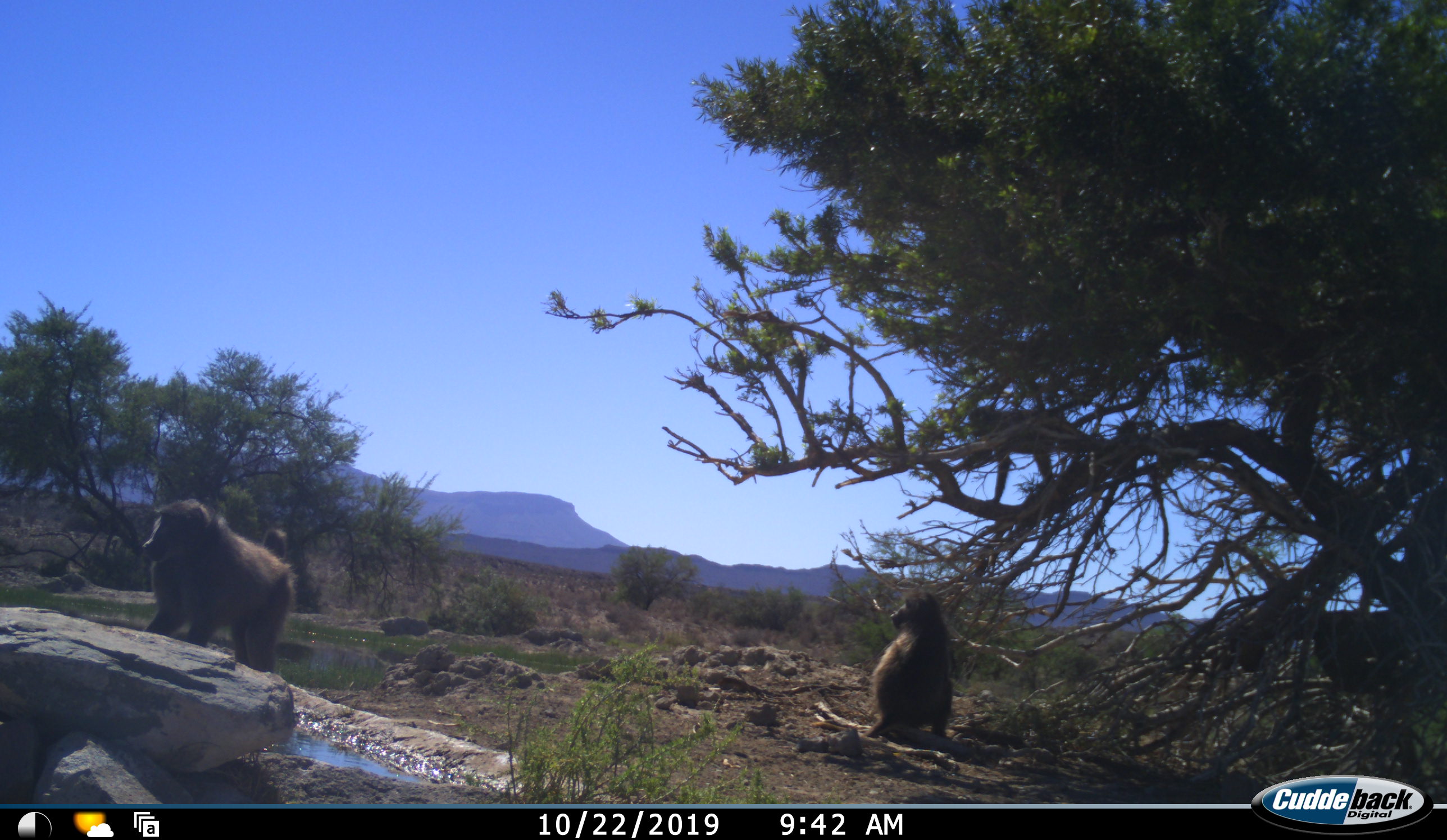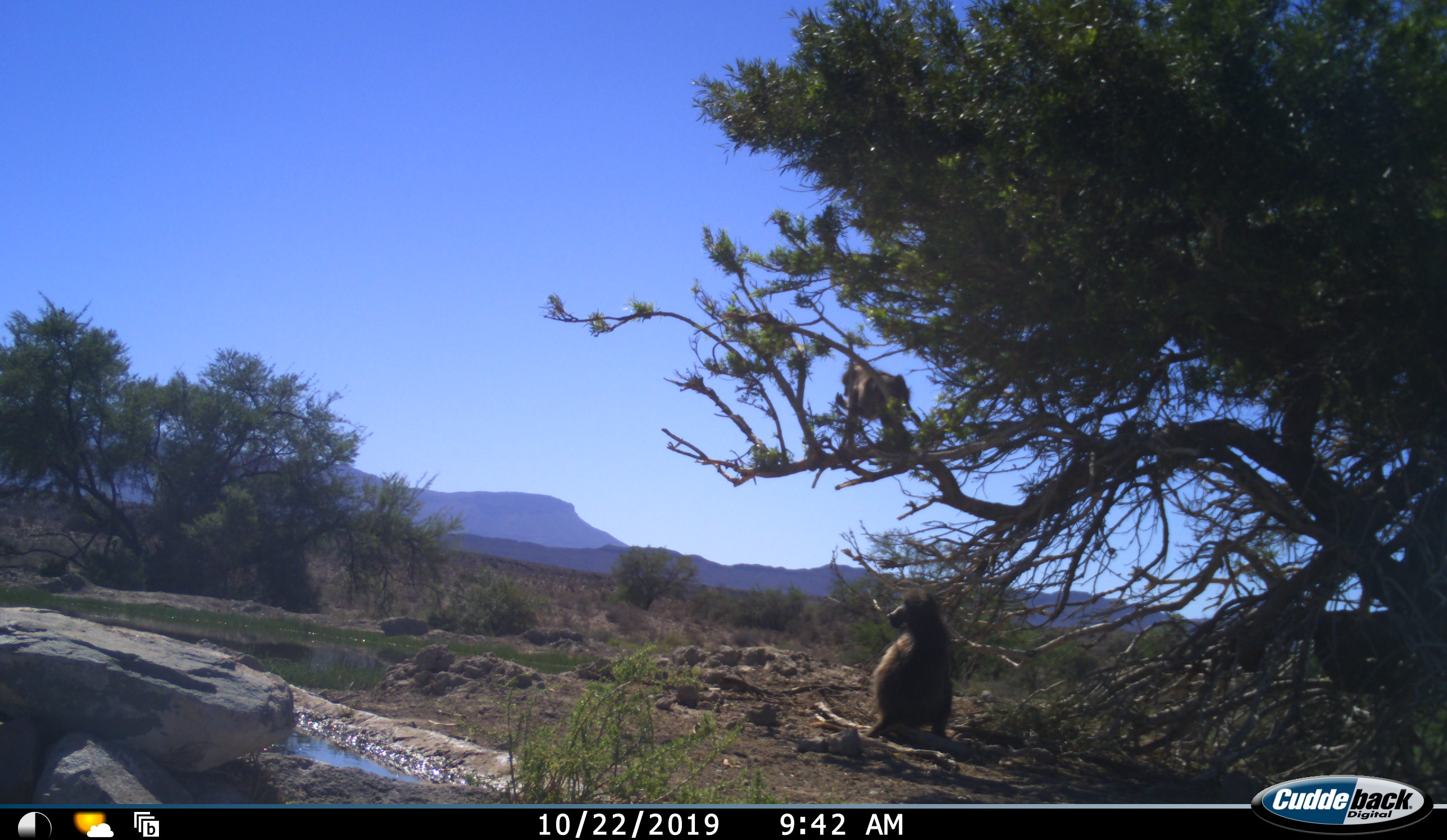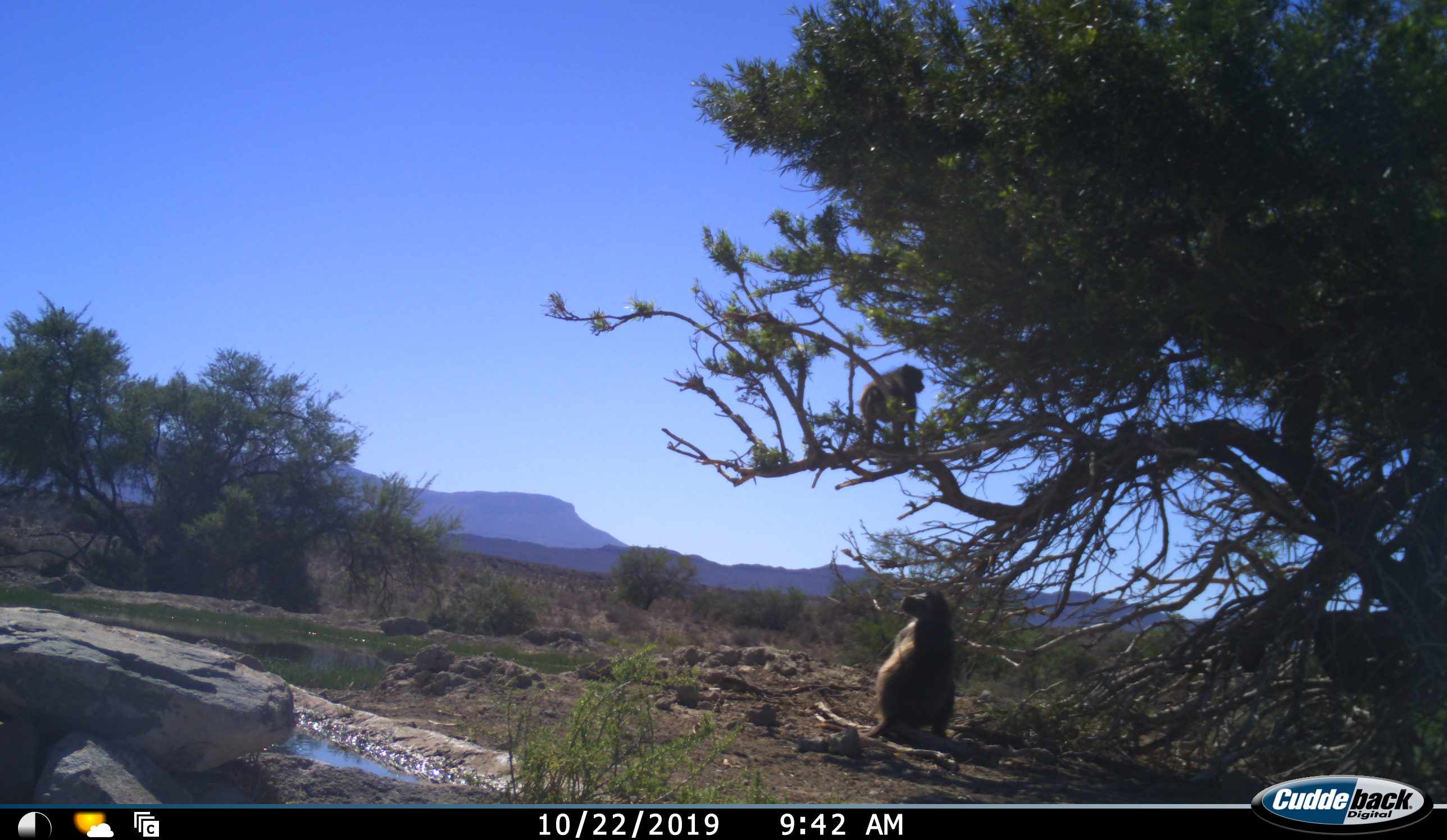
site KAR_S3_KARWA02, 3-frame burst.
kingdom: Animalia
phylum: Chordata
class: Mammalia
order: Primates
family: Cercopithecidae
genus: Papio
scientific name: Papio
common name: baboon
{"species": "baboon (Papio)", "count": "3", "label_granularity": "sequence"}